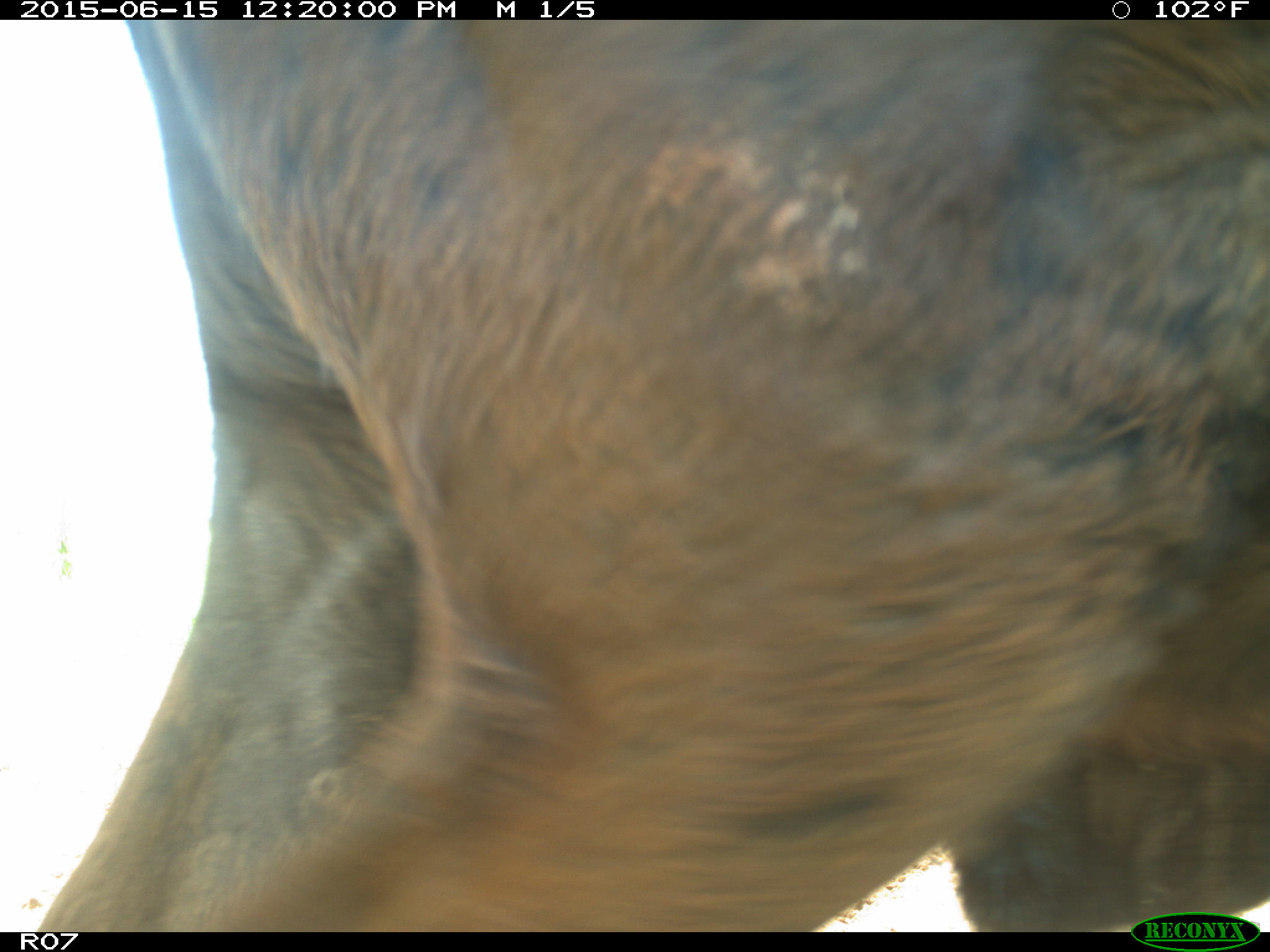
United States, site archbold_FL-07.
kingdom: Animalia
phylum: Chordata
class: Mammalia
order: Artiodactyla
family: Bovidae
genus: Bos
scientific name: Bos taurus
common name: domestic cow